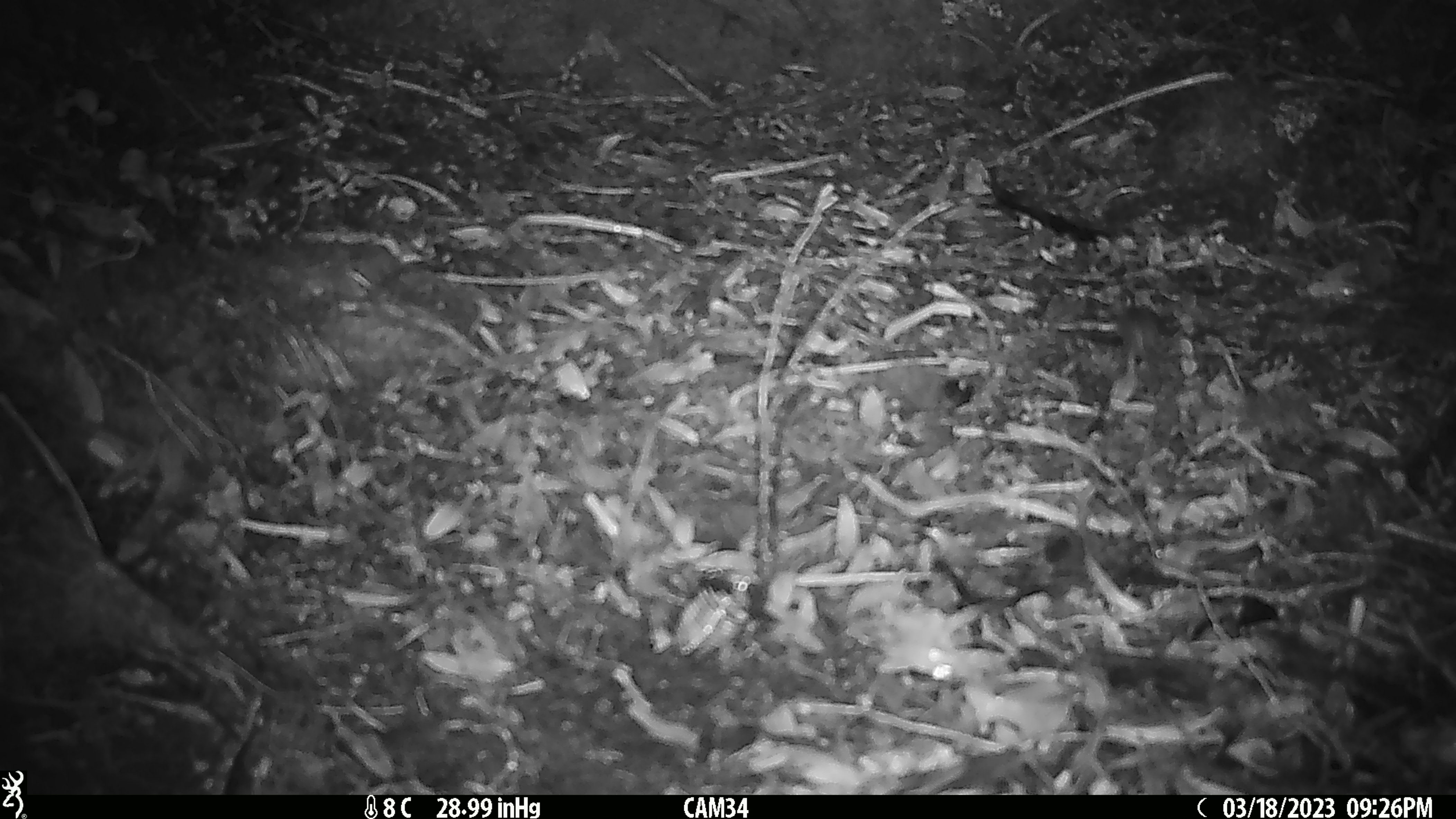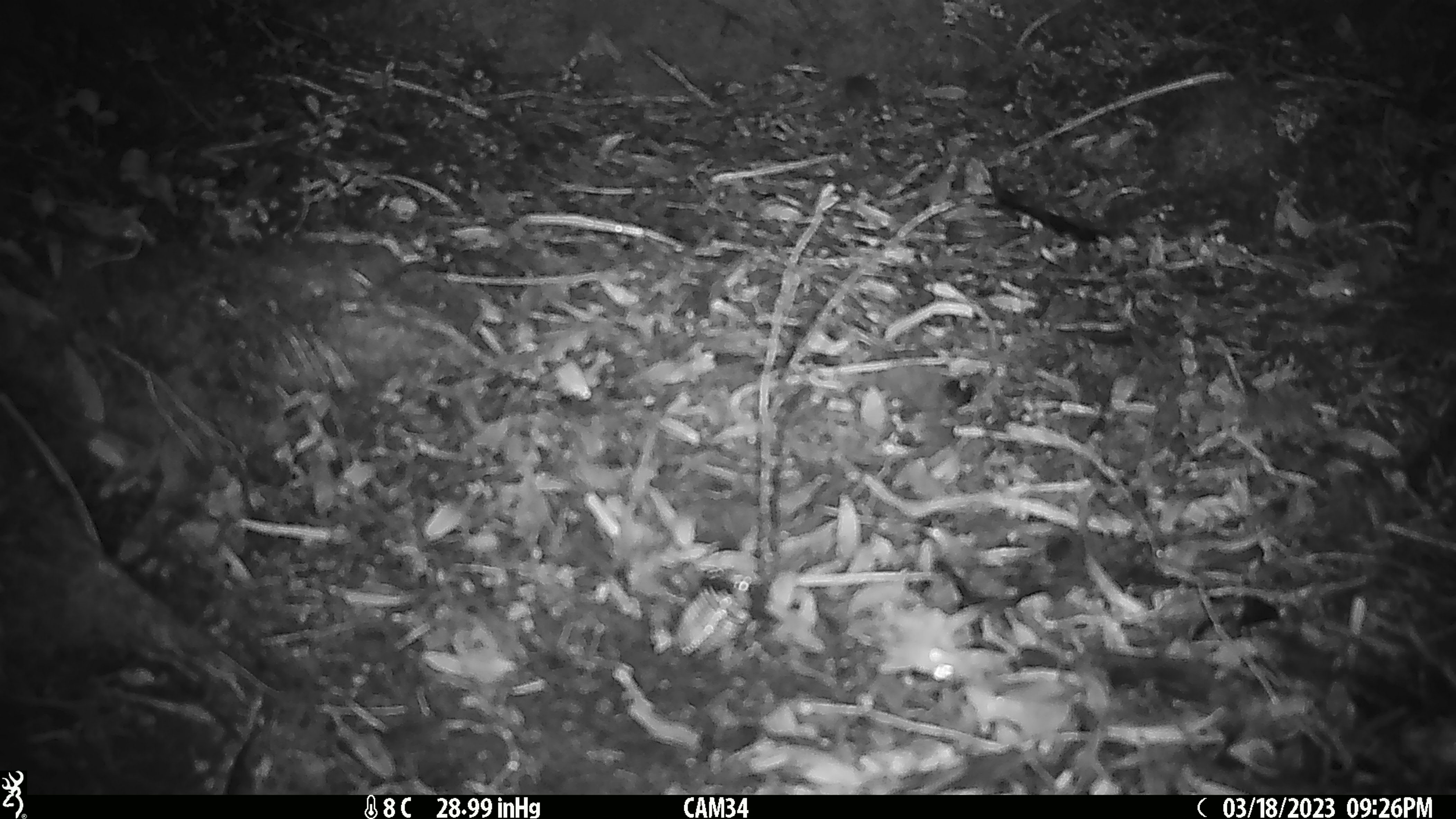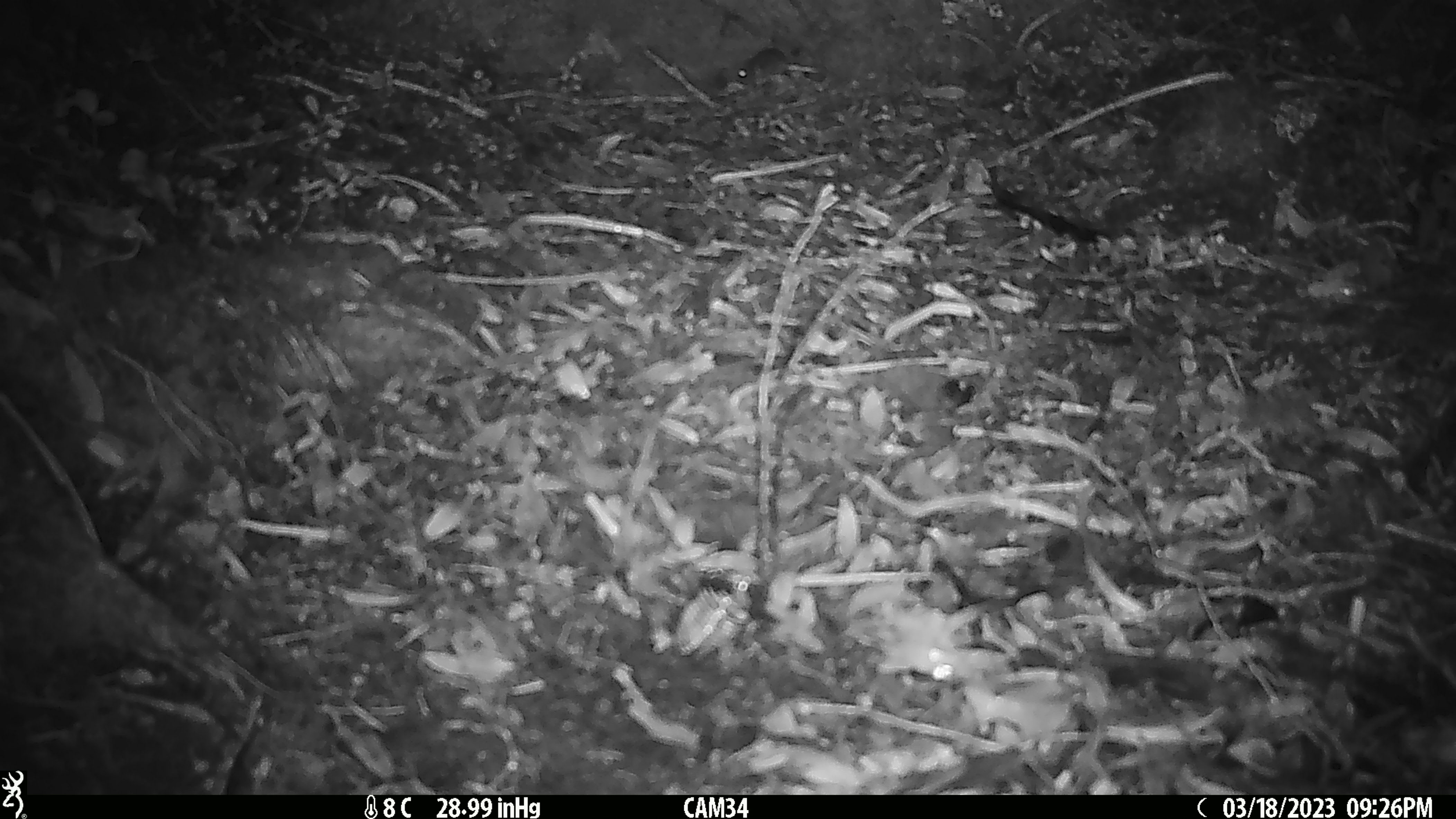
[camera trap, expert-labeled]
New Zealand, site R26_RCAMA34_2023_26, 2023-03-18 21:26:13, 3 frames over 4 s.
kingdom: Animalia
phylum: Chordata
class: Mammalia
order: Rodentia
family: Muridae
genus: Mus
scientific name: Mus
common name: mouse